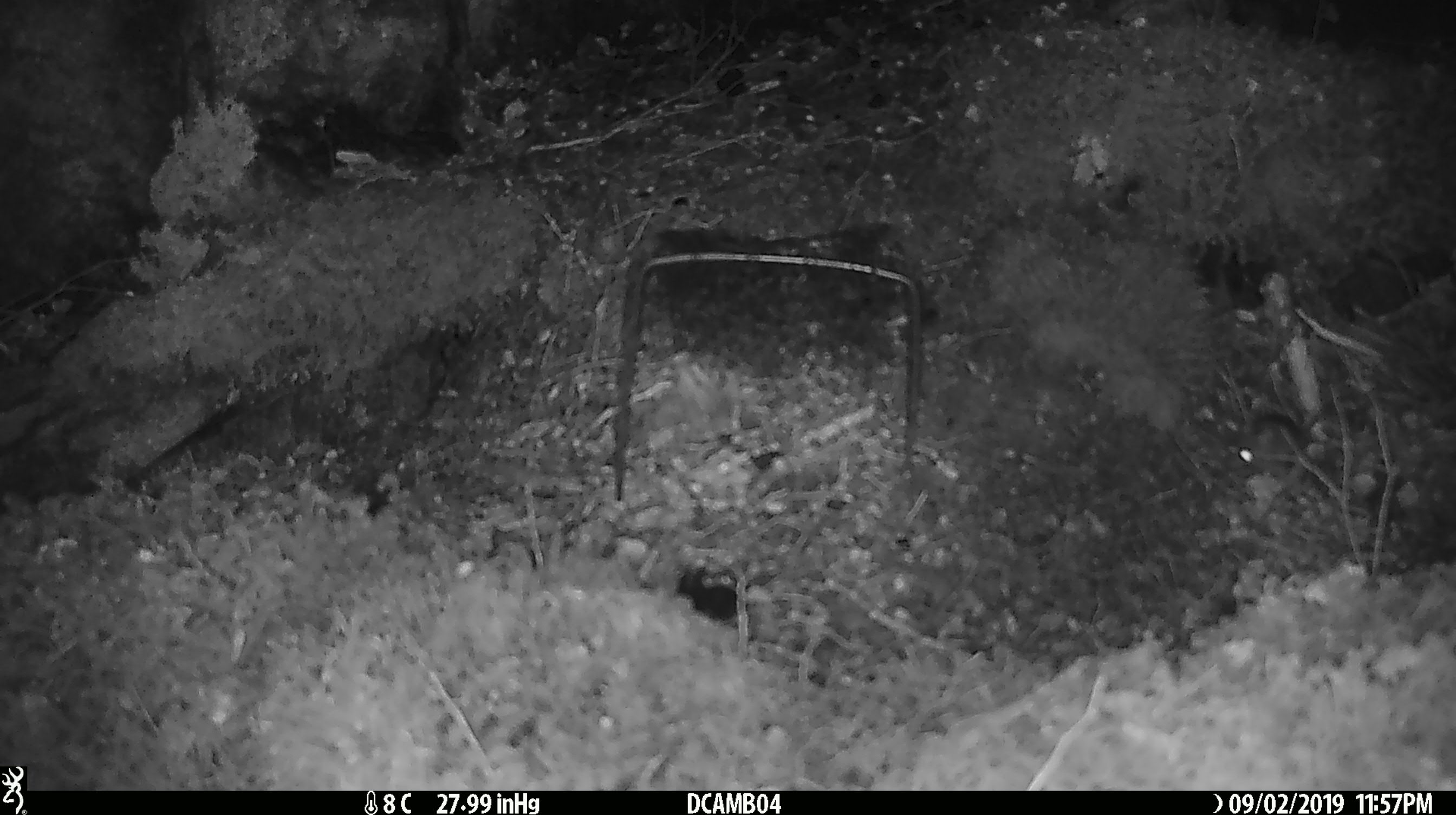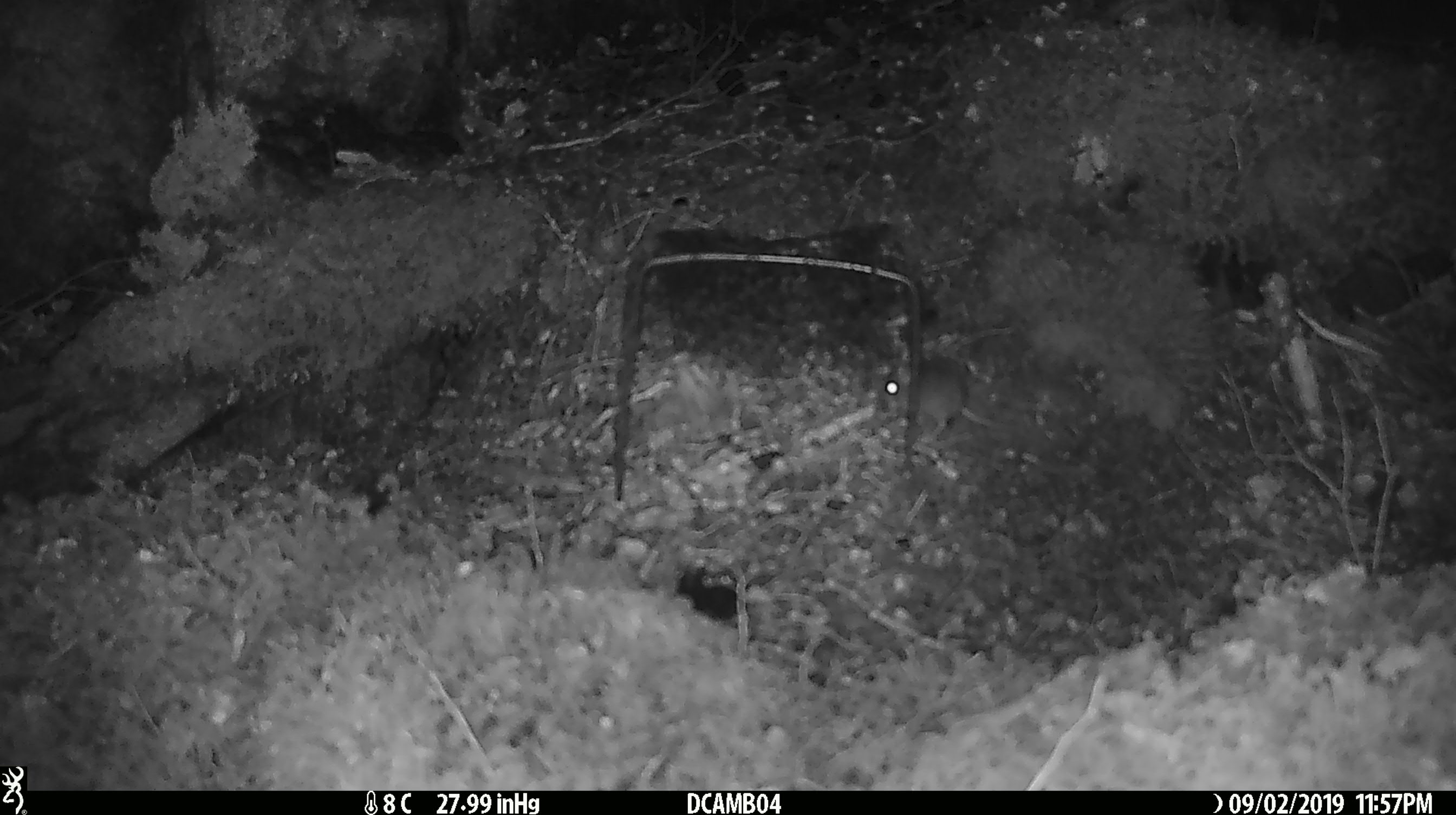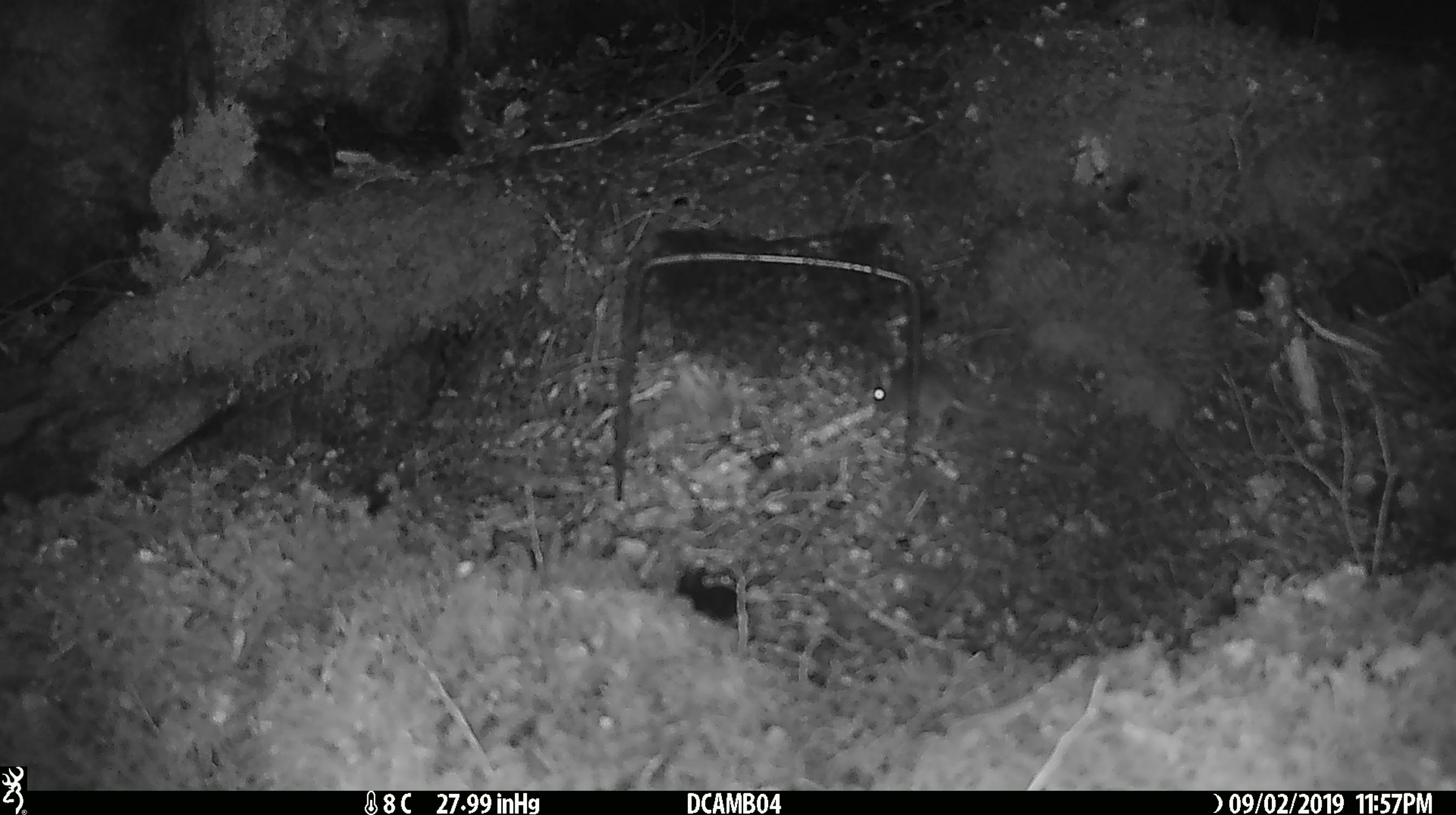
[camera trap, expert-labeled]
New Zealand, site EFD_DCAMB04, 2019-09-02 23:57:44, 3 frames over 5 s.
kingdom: Animalia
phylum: Chordata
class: Mammalia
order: Rodentia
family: Muridae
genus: Mus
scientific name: Mus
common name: mouse